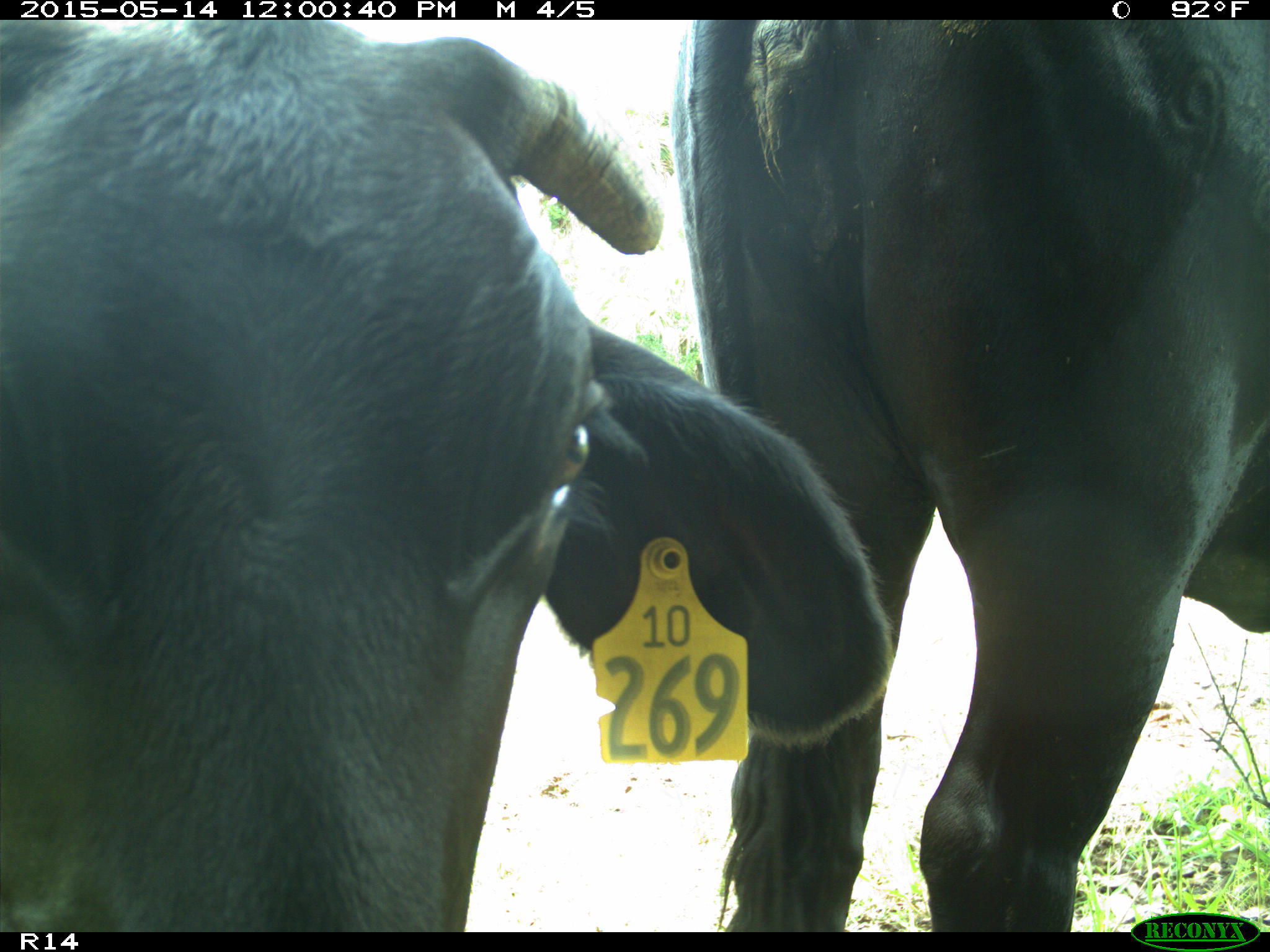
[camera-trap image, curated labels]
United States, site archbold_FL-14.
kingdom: Animalia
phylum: Chordata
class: Mammalia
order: Artiodactyla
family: Bovidae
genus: Bos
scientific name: Bos taurus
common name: domestic cow